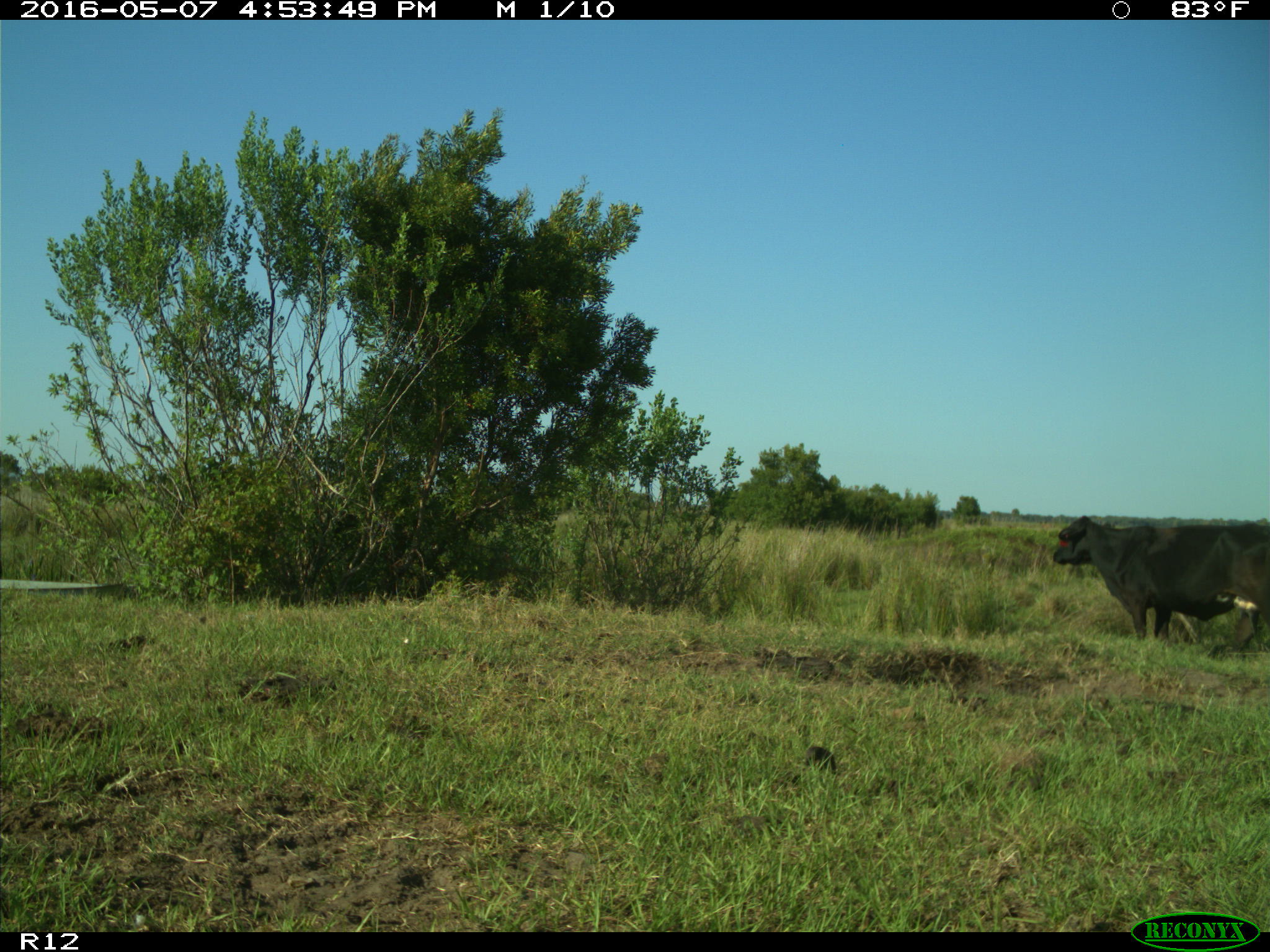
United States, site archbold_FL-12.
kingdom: Animalia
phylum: Chordata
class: Mammalia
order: Artiodactyla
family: Bovidae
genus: Bos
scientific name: Bos taurus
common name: domestic cow